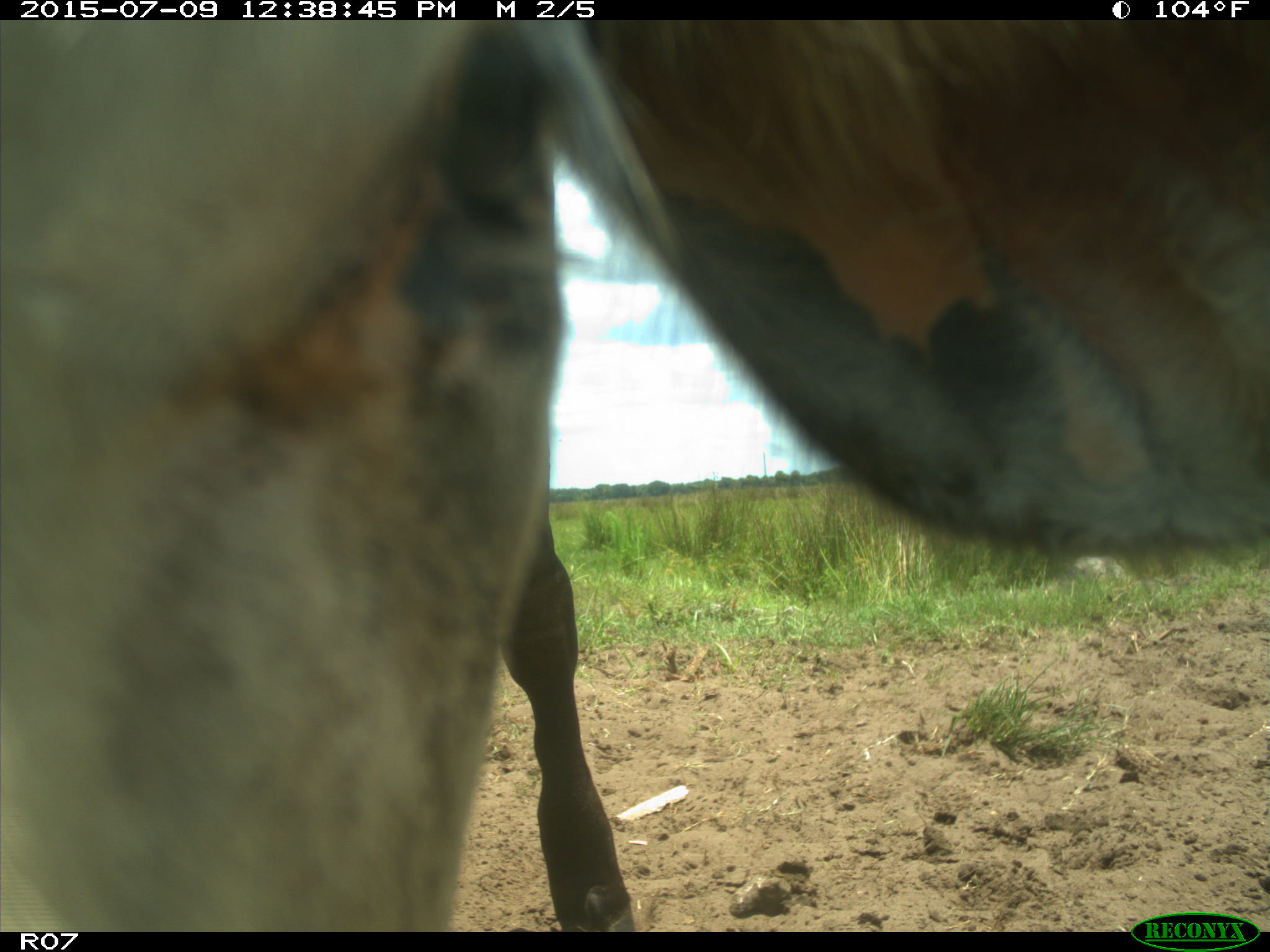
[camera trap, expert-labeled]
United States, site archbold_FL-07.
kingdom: Animalia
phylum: Chordata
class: Mammalia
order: Artiodactyla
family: Bovidae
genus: Bos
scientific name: Bos taurus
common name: domestic cow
Bos taurus (domestic cow).